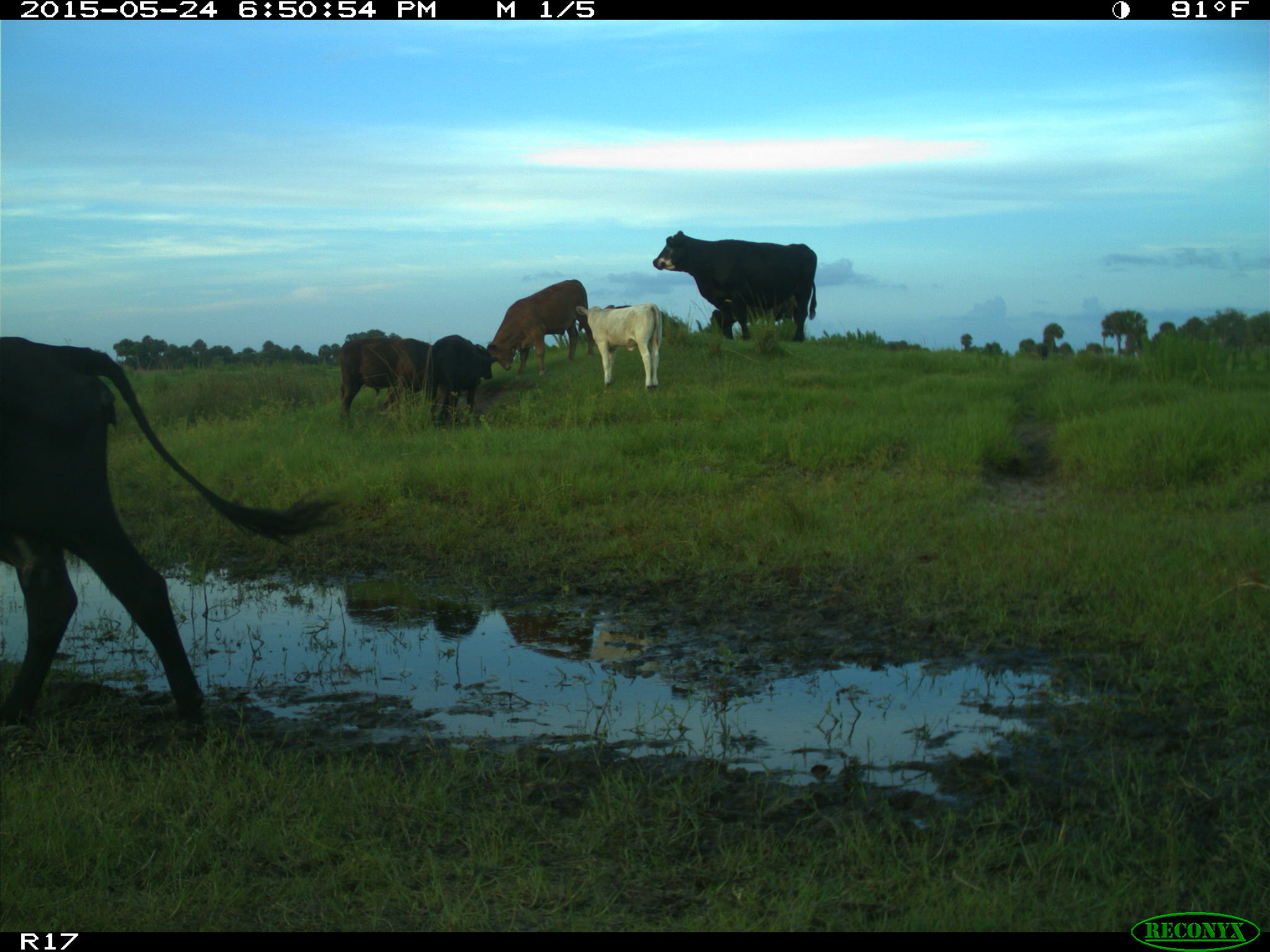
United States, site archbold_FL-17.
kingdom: Animalia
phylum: Chordata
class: Mammalia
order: Artiodactyla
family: Bovidae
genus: Bos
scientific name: Bos taurus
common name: domestic cow